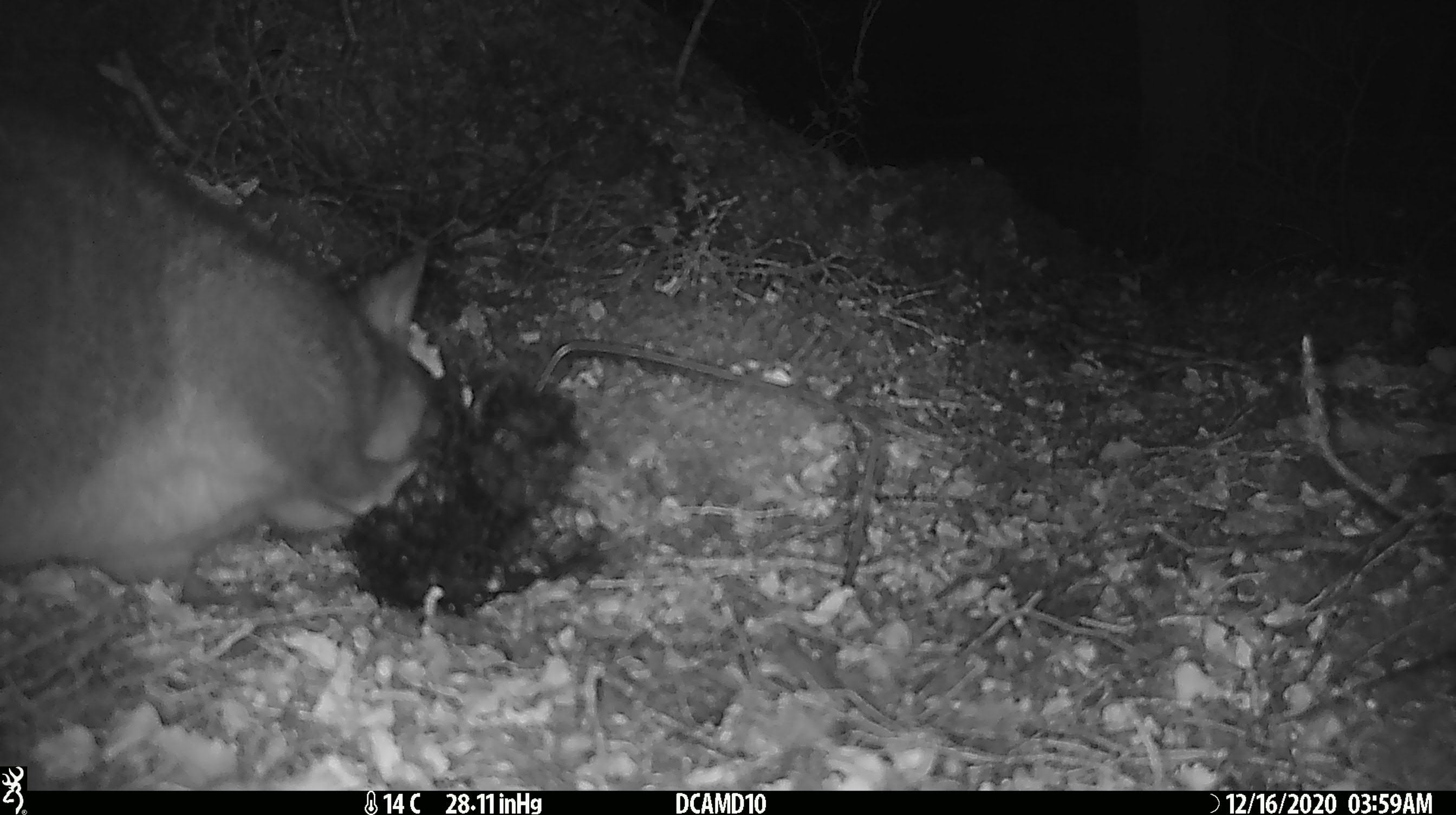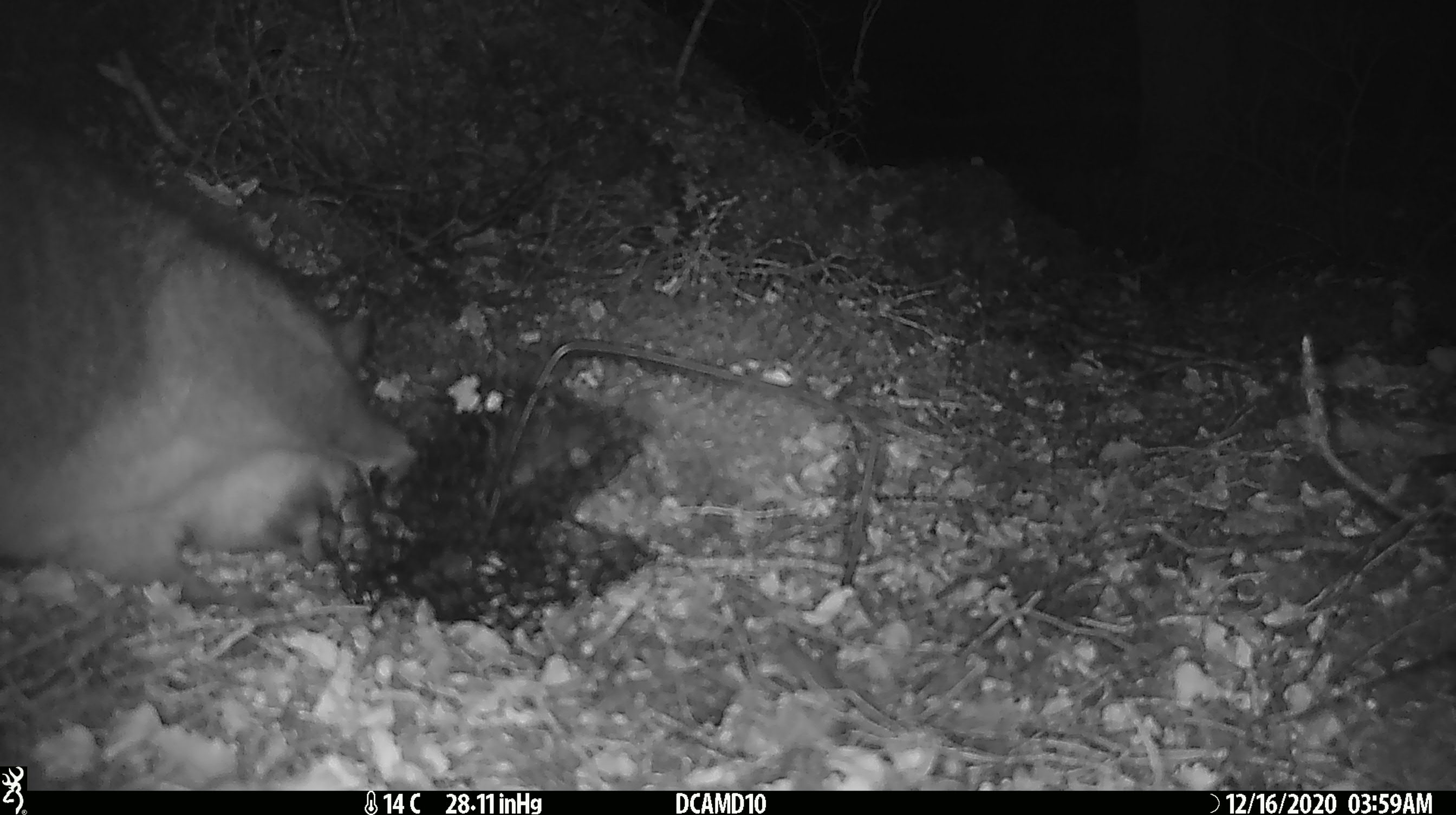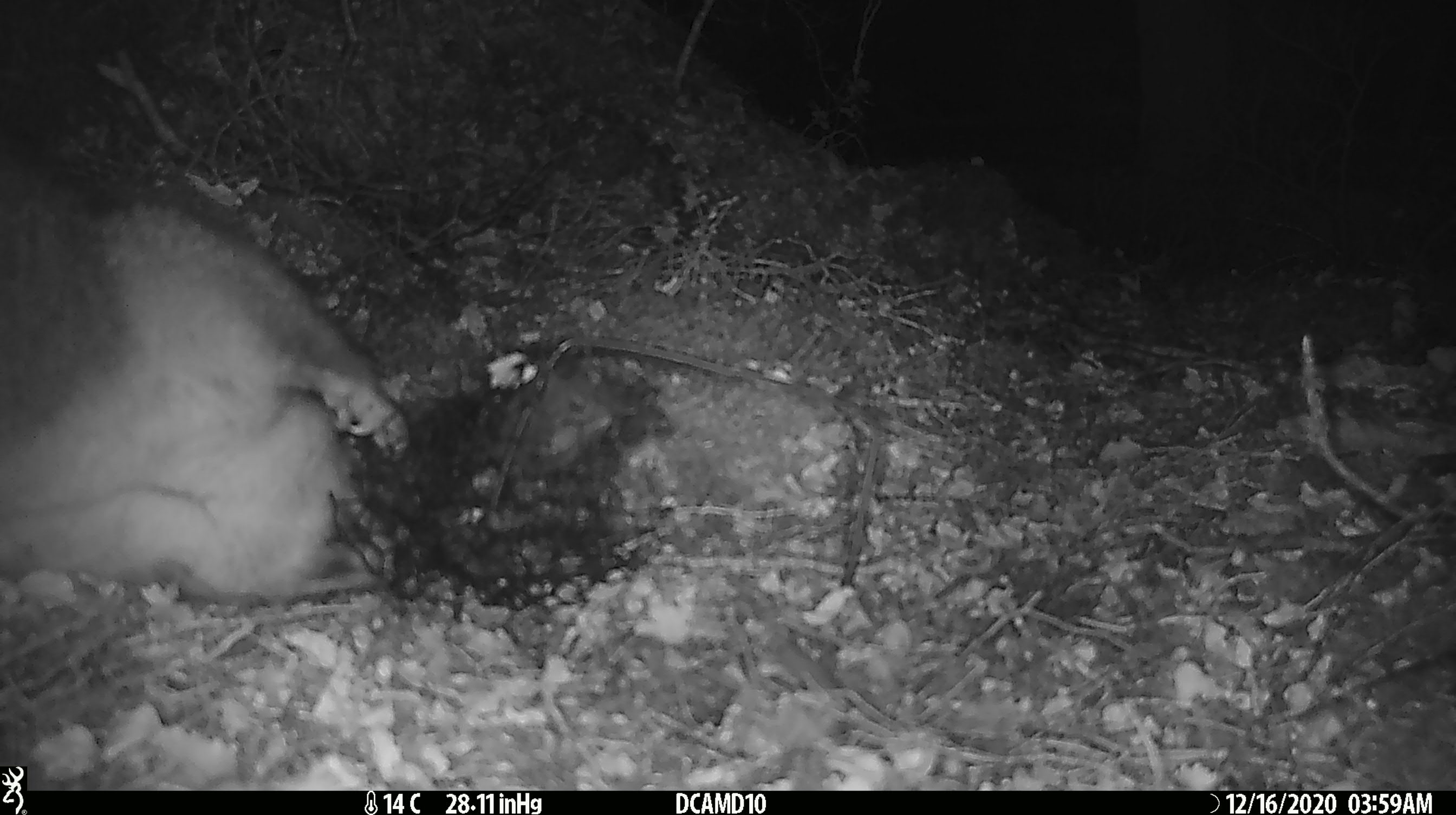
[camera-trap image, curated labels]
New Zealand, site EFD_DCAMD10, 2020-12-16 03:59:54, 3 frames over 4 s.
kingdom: Animalia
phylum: Chordata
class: Mammalia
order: Diprotodontia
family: Phalangeridae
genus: Trichosurus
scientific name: Trichosurus vulpecula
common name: common brushtail possum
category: possum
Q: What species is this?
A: Possum (common brushtail possum) (Trichosurus vulpecula).